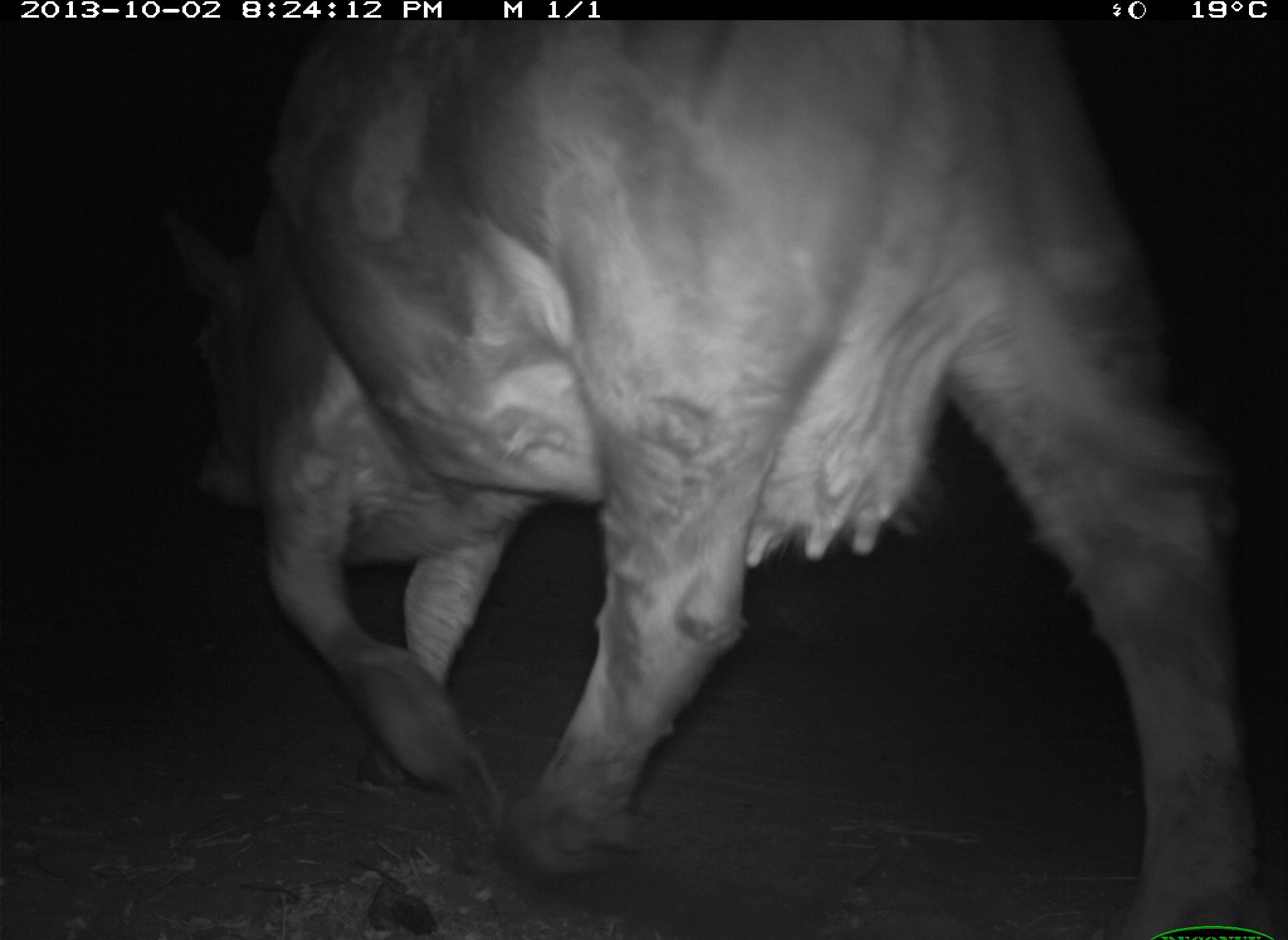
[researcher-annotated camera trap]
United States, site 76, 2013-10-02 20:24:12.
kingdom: Animalia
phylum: Chordata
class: Mammalia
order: Artiodactyla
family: Bovidae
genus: Bos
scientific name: Bos taurus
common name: cow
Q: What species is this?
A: Cow (Bos taurus).